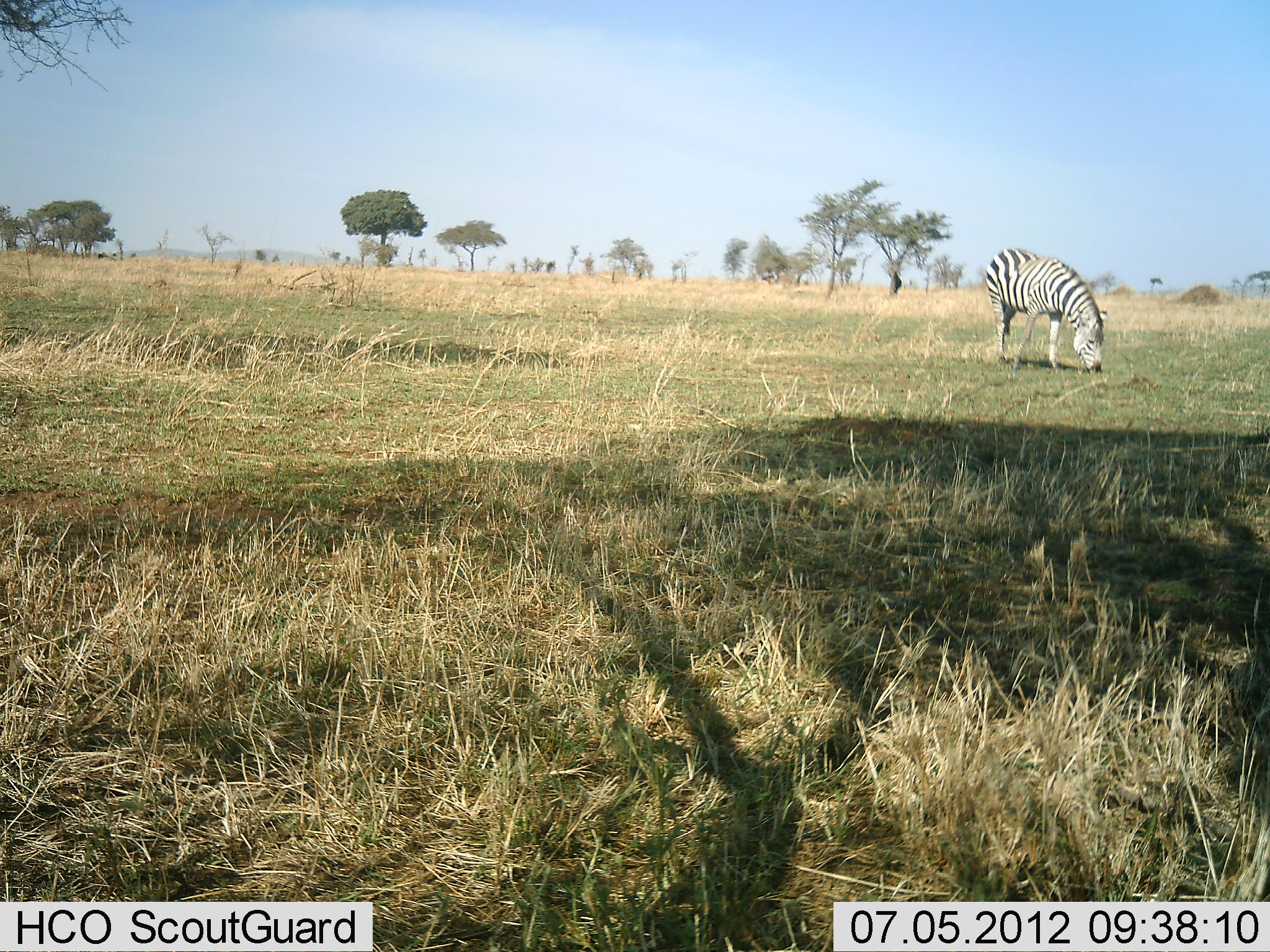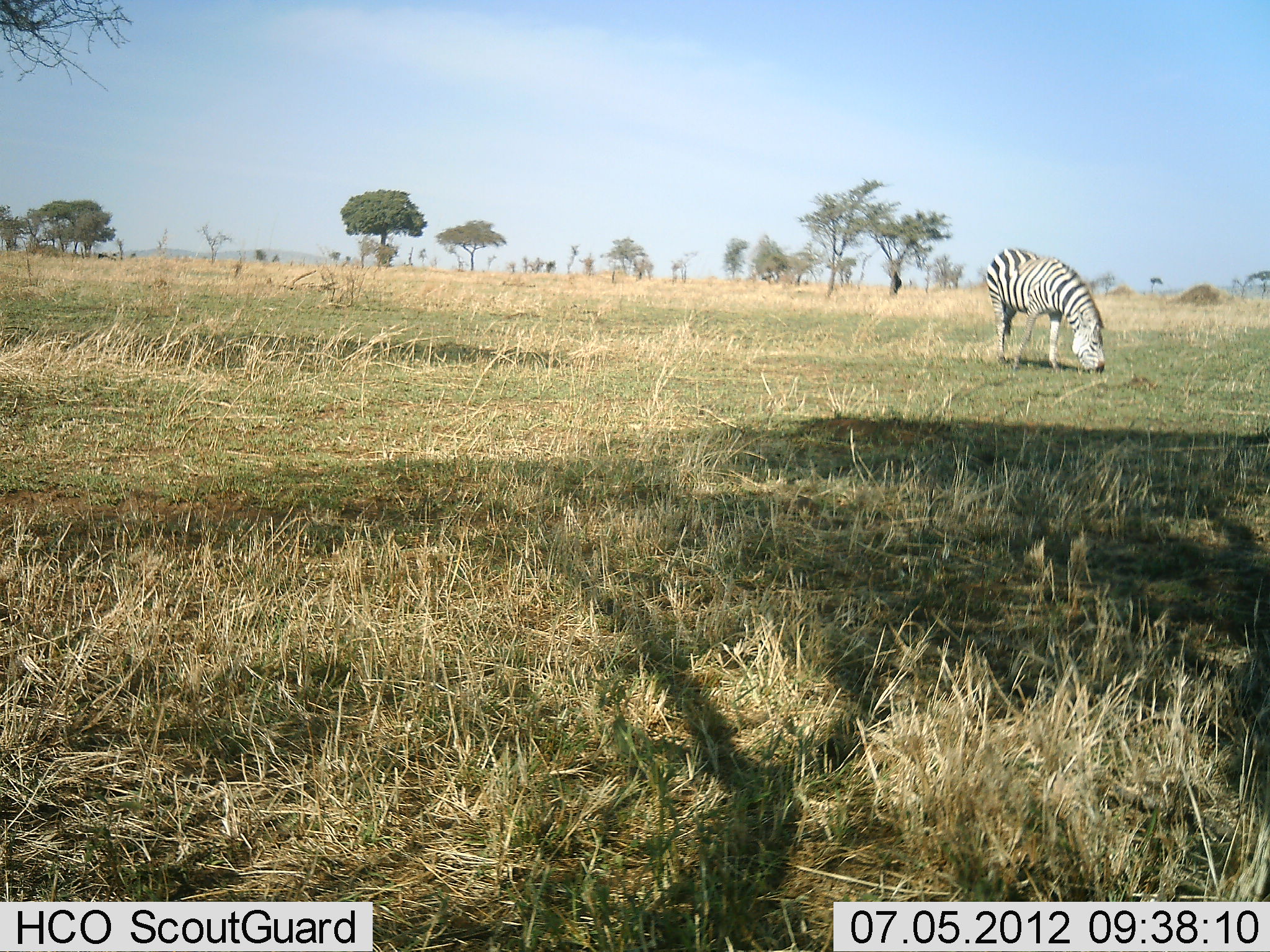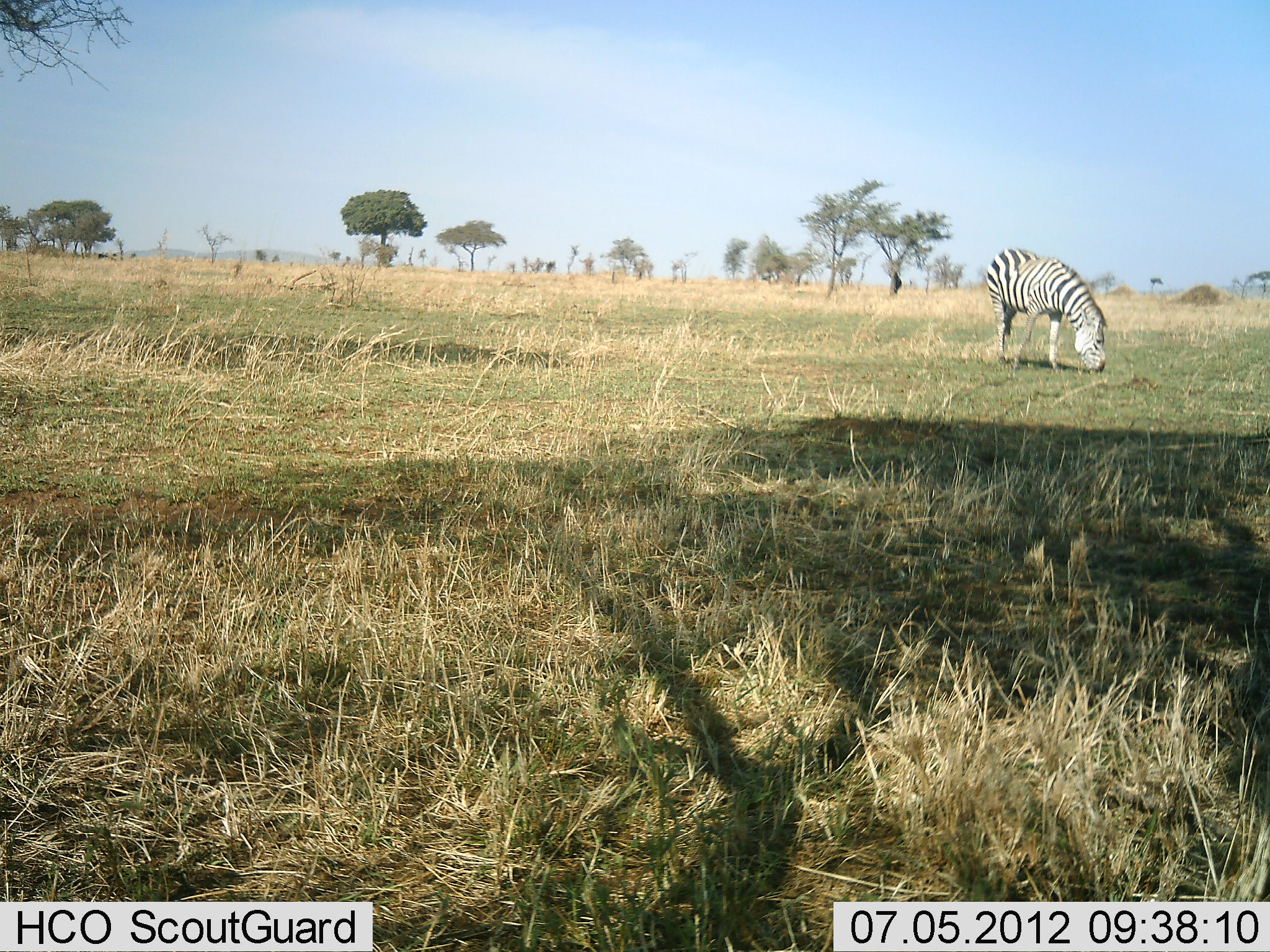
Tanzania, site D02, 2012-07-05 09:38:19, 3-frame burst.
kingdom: Animalia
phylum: Chordata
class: Mammalia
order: Perissodactyla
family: Equidae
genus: Equus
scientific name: Equus quagga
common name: plains zebra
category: zebra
Zebra (plains zebra) (Equus quagga), count 1. Behavior (volunteer vote fractions): standing 45%, resting 0%, moving 0%, interacting 0%. Young present (vote fraction): 0%. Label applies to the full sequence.